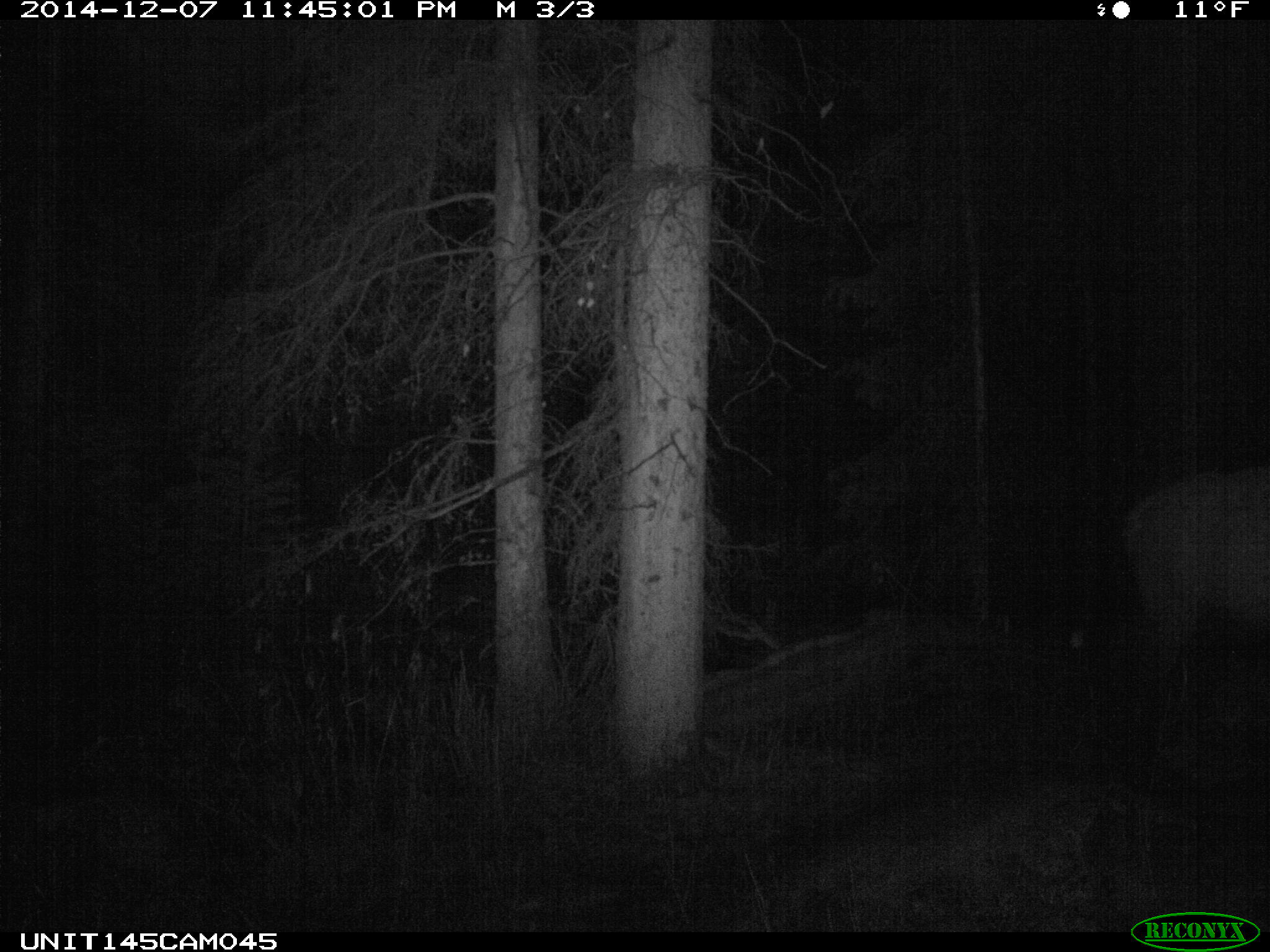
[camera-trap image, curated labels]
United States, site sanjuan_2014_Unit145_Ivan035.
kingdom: Animalia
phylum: Chordata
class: Mammalia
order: Artiodactyla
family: Cervidae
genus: Cervus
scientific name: Cervus elaphus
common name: red deer